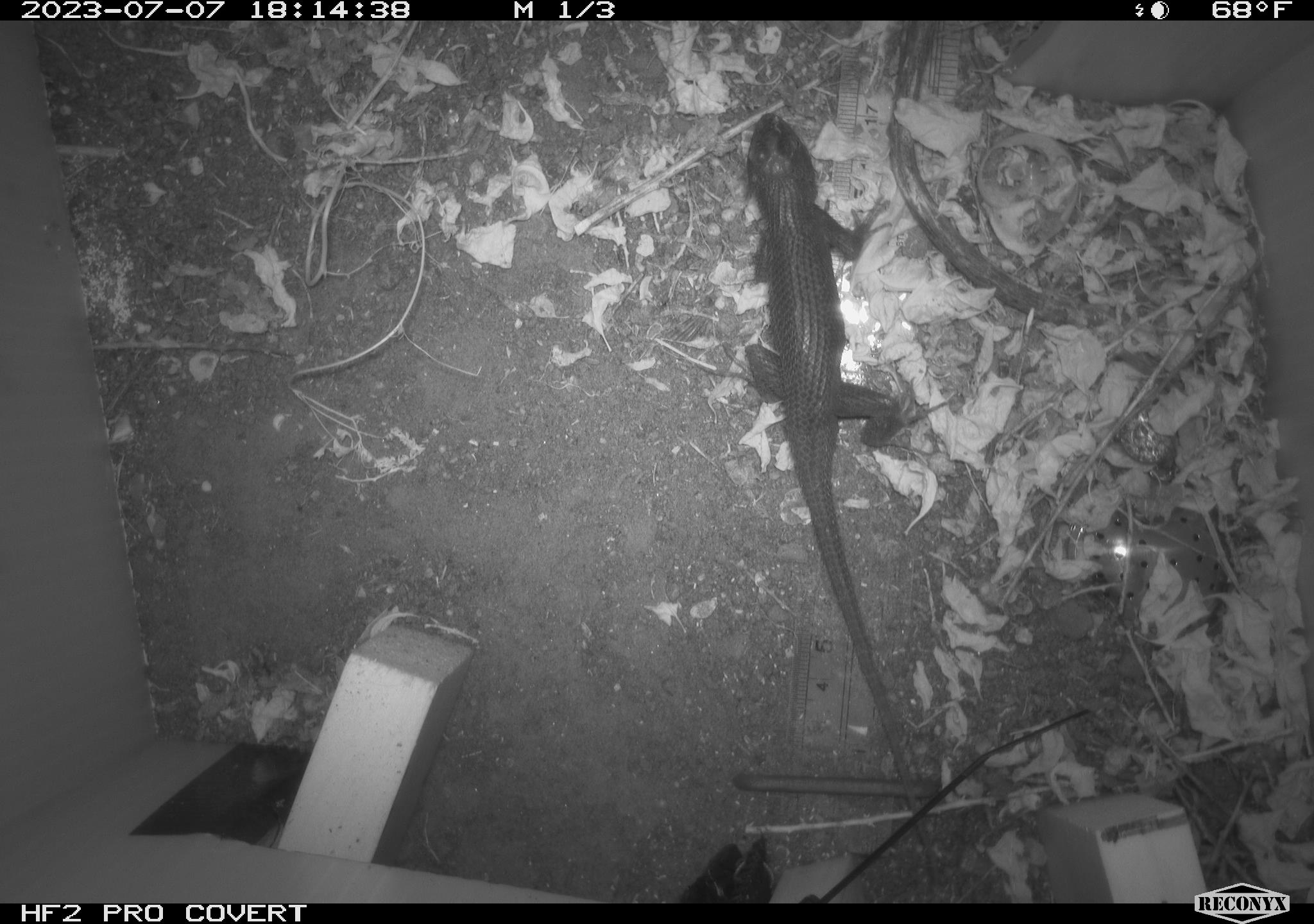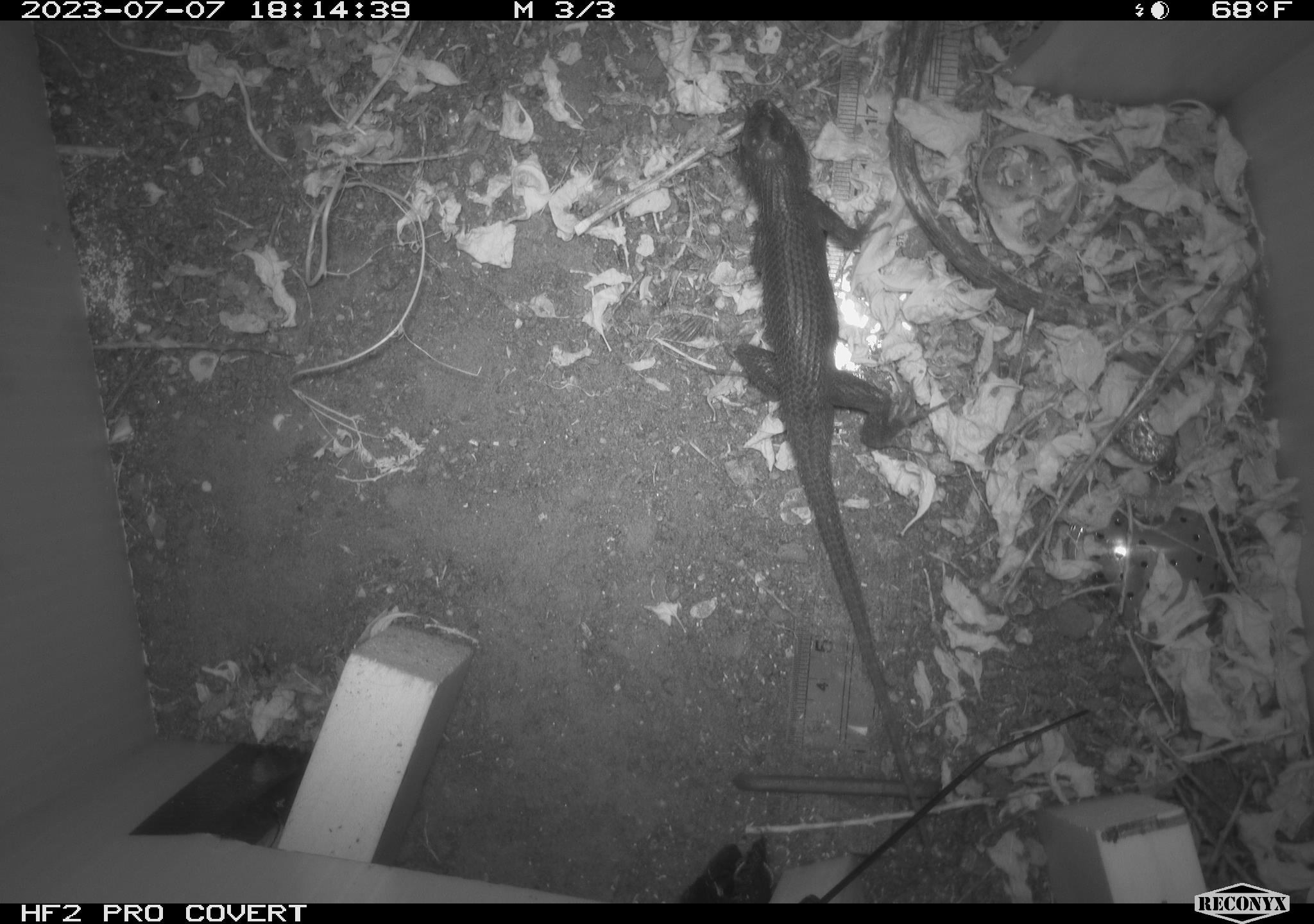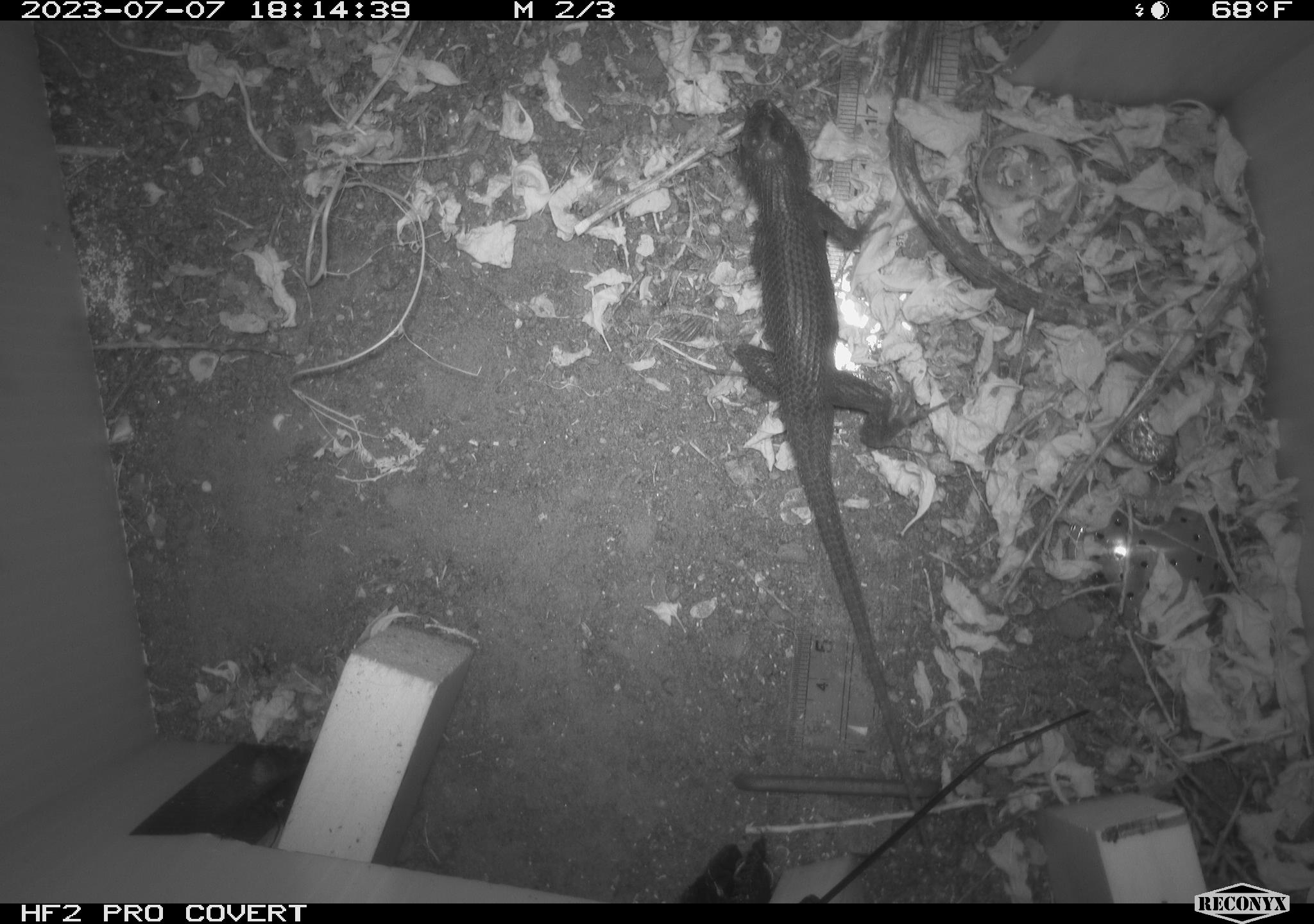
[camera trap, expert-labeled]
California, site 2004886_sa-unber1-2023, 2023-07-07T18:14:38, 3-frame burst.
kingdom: Animalia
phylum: Chordata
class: Reptilia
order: Squamata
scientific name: Squamata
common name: lizards and snakes